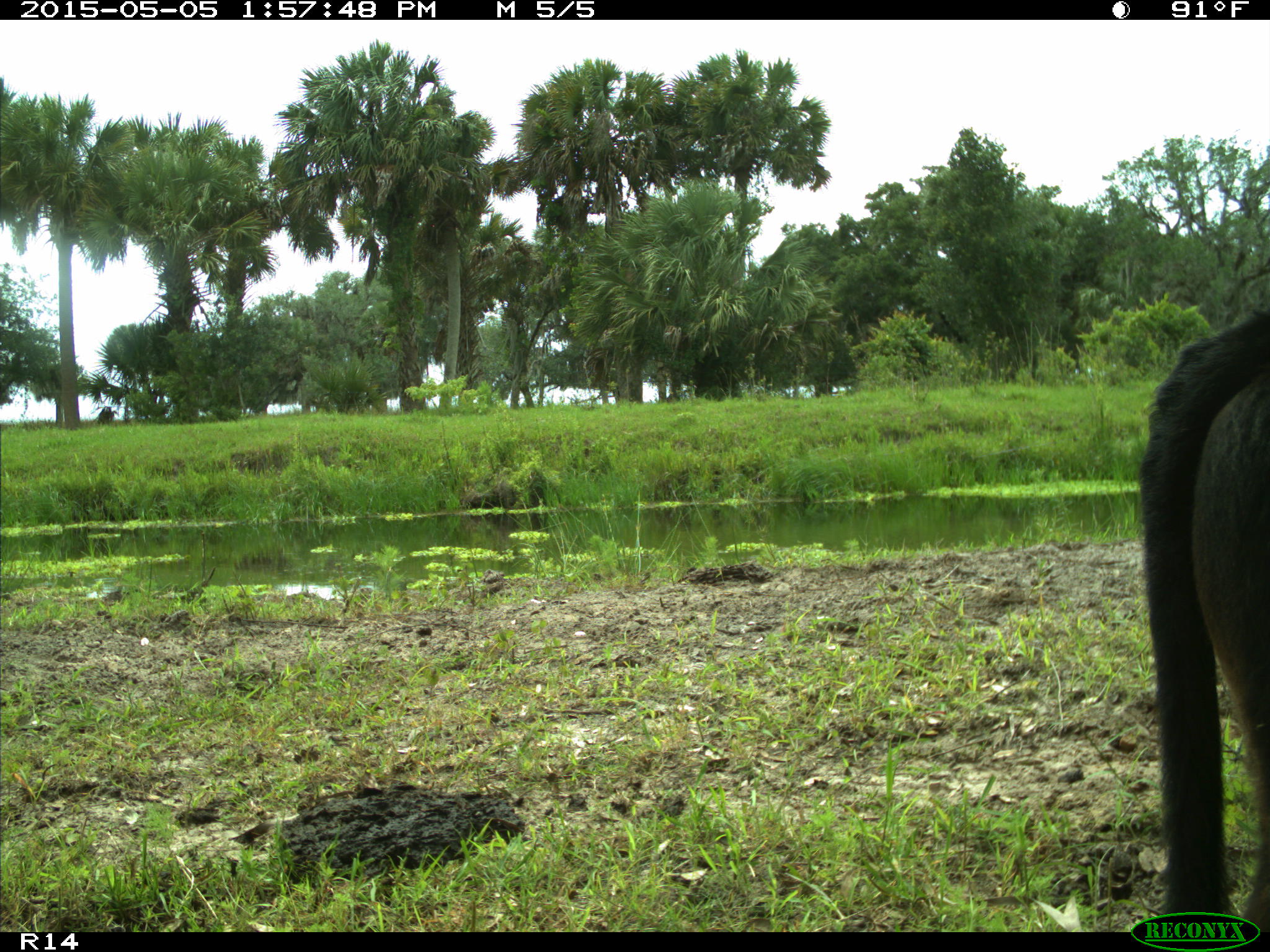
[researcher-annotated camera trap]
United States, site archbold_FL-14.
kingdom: Animalia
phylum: Chordata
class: Mammalia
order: Artiodactyla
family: Bovidae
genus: Bos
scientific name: Bos taurus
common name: domestic cow